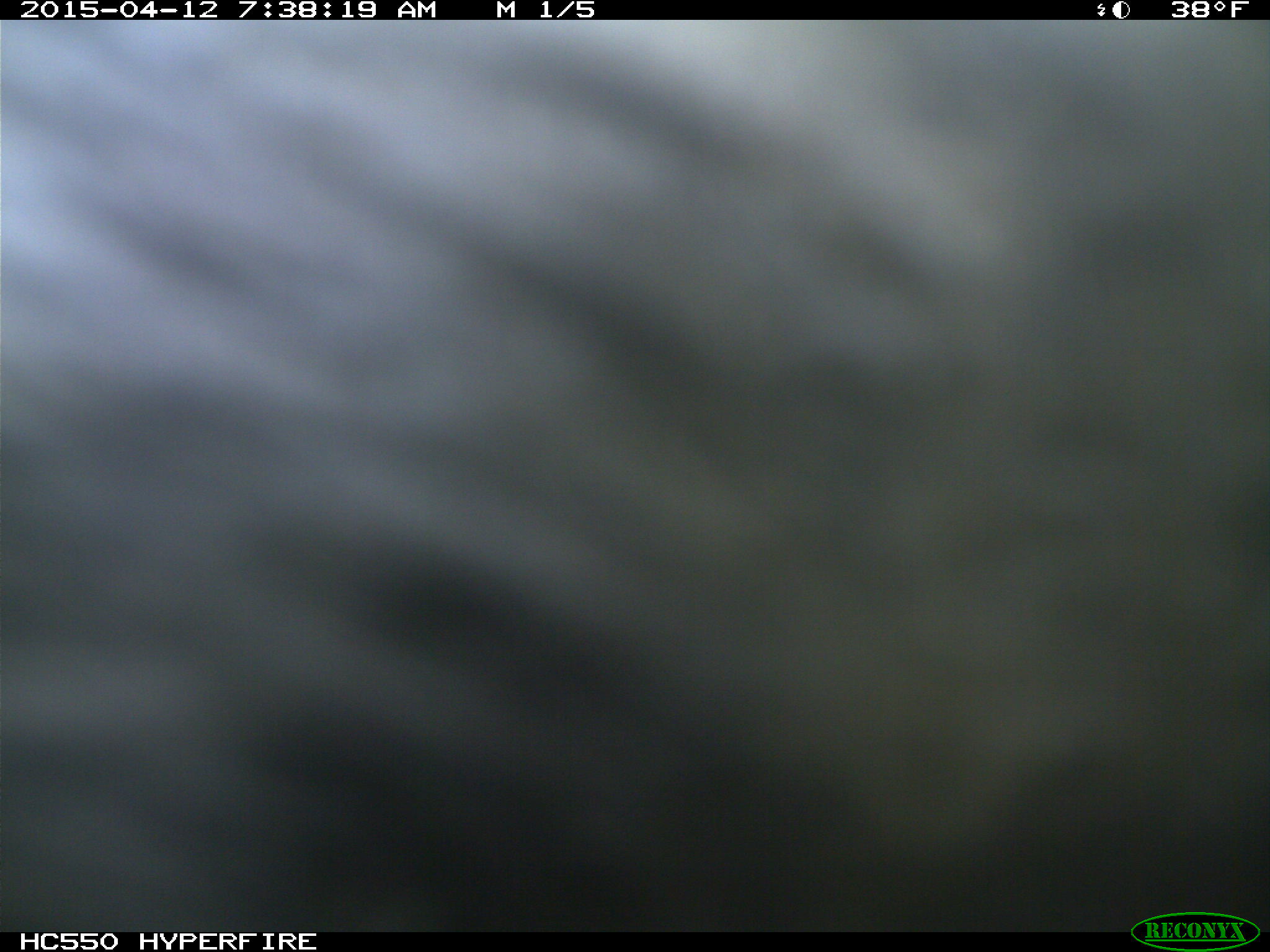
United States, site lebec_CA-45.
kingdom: Animalia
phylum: Chordata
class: Mammalia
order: Artiodactyla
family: Bovidae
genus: Bos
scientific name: Bos taurus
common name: domestic cow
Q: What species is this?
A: Bos taurus (domestic cow).